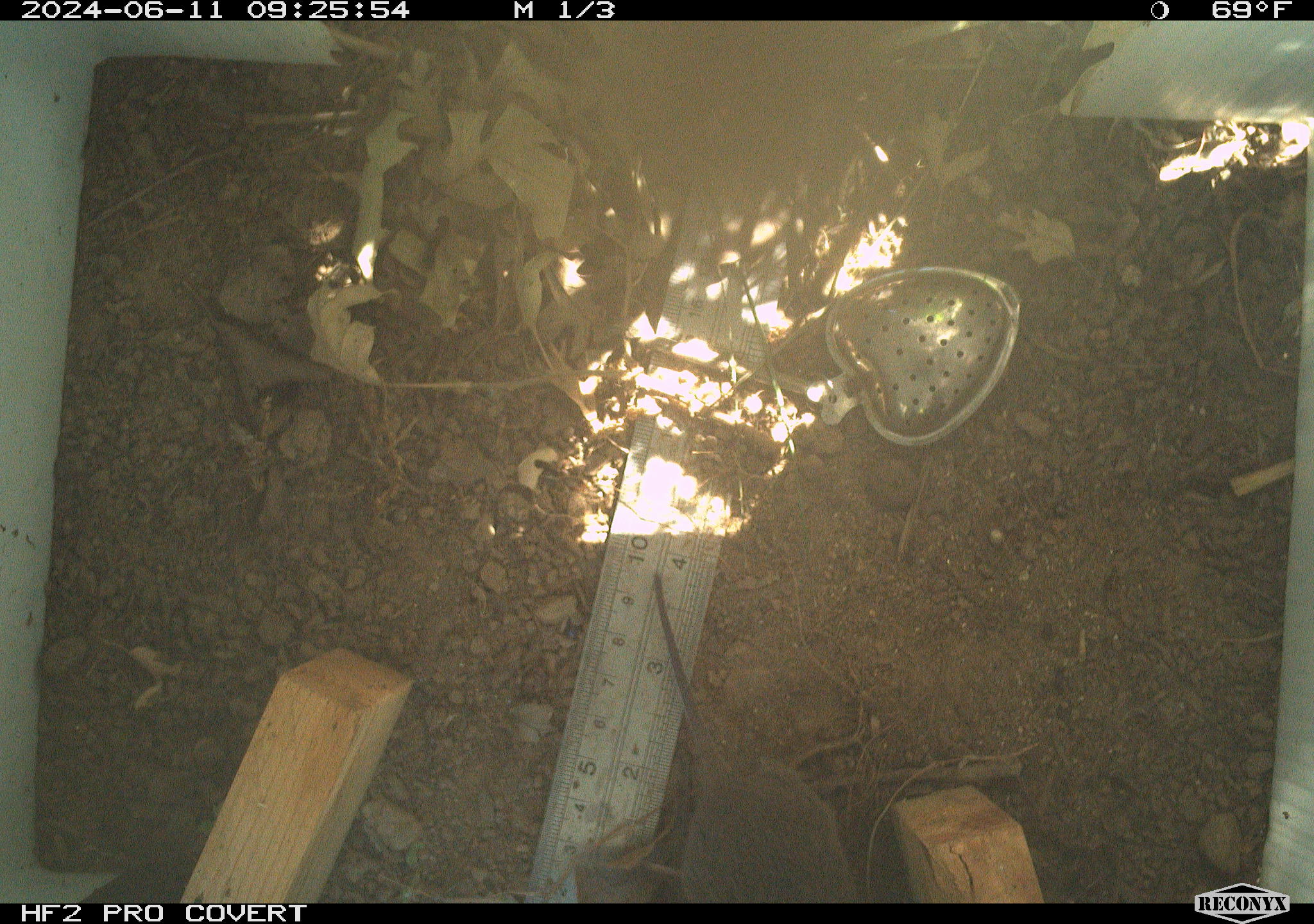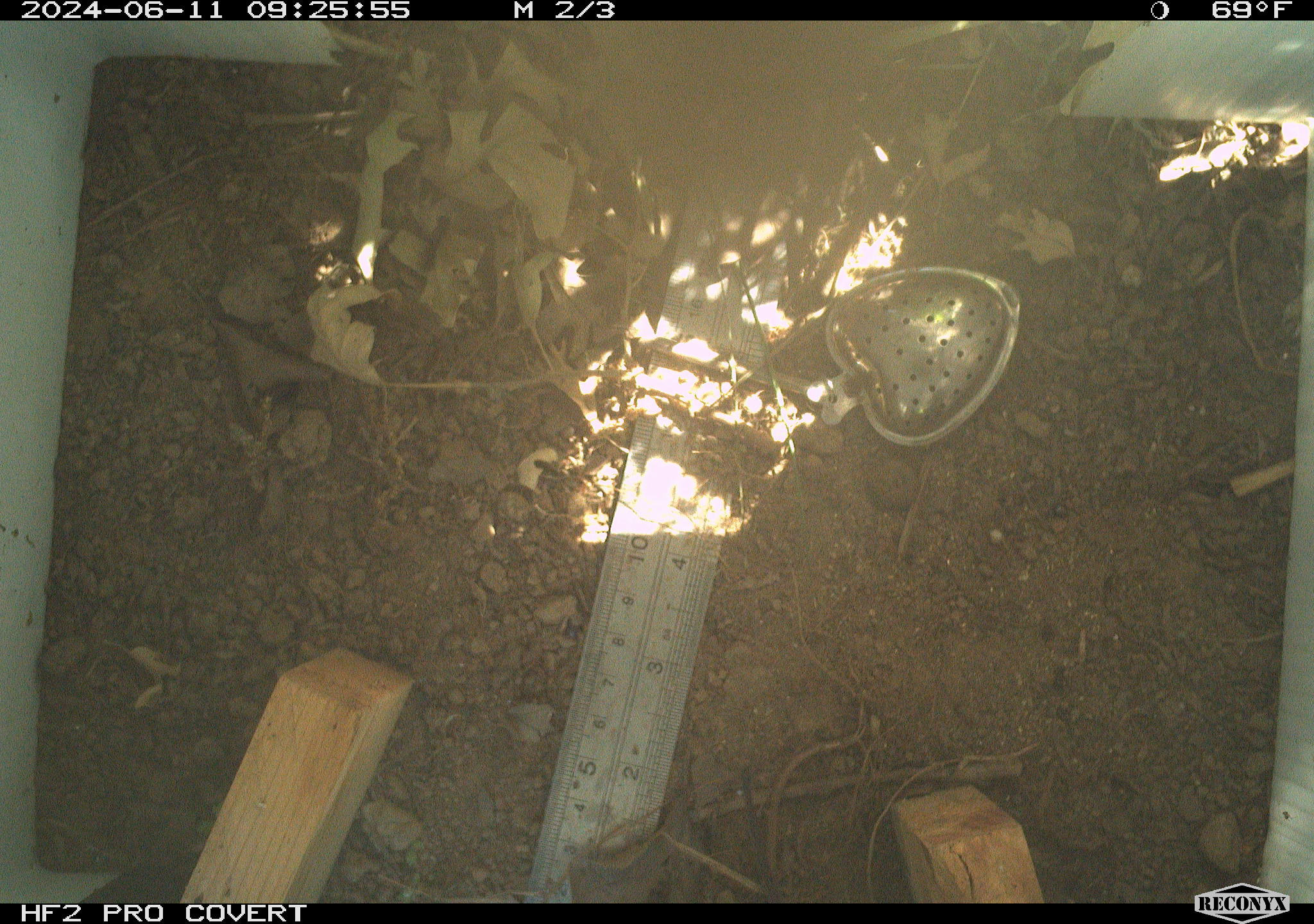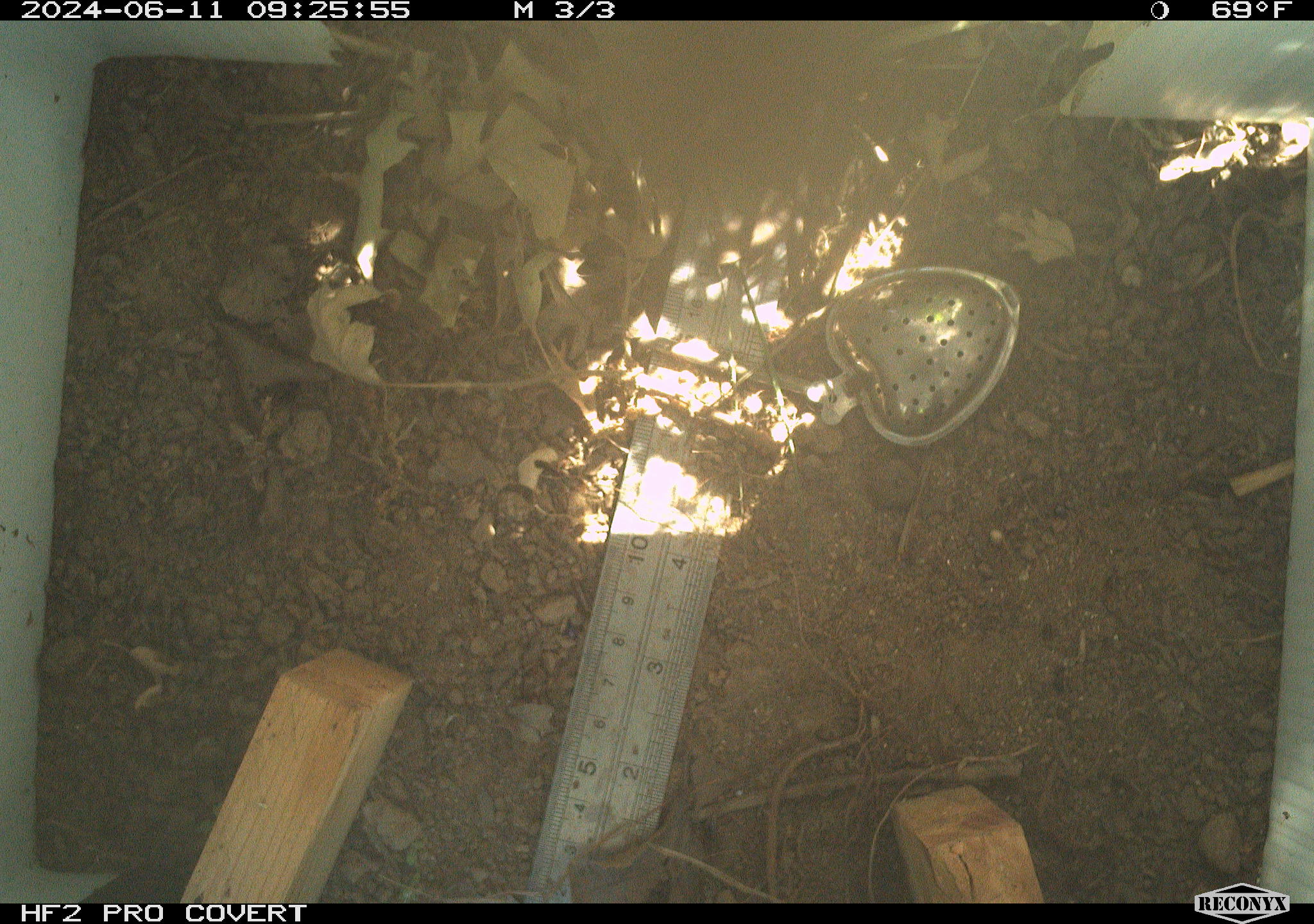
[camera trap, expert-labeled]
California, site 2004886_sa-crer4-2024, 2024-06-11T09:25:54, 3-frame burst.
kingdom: Animalia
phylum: Chordata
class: Mammalia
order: Rodentia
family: Cricetidae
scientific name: Arvicolinae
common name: voles, lemmings, and muskrats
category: arvicolinae subfamily